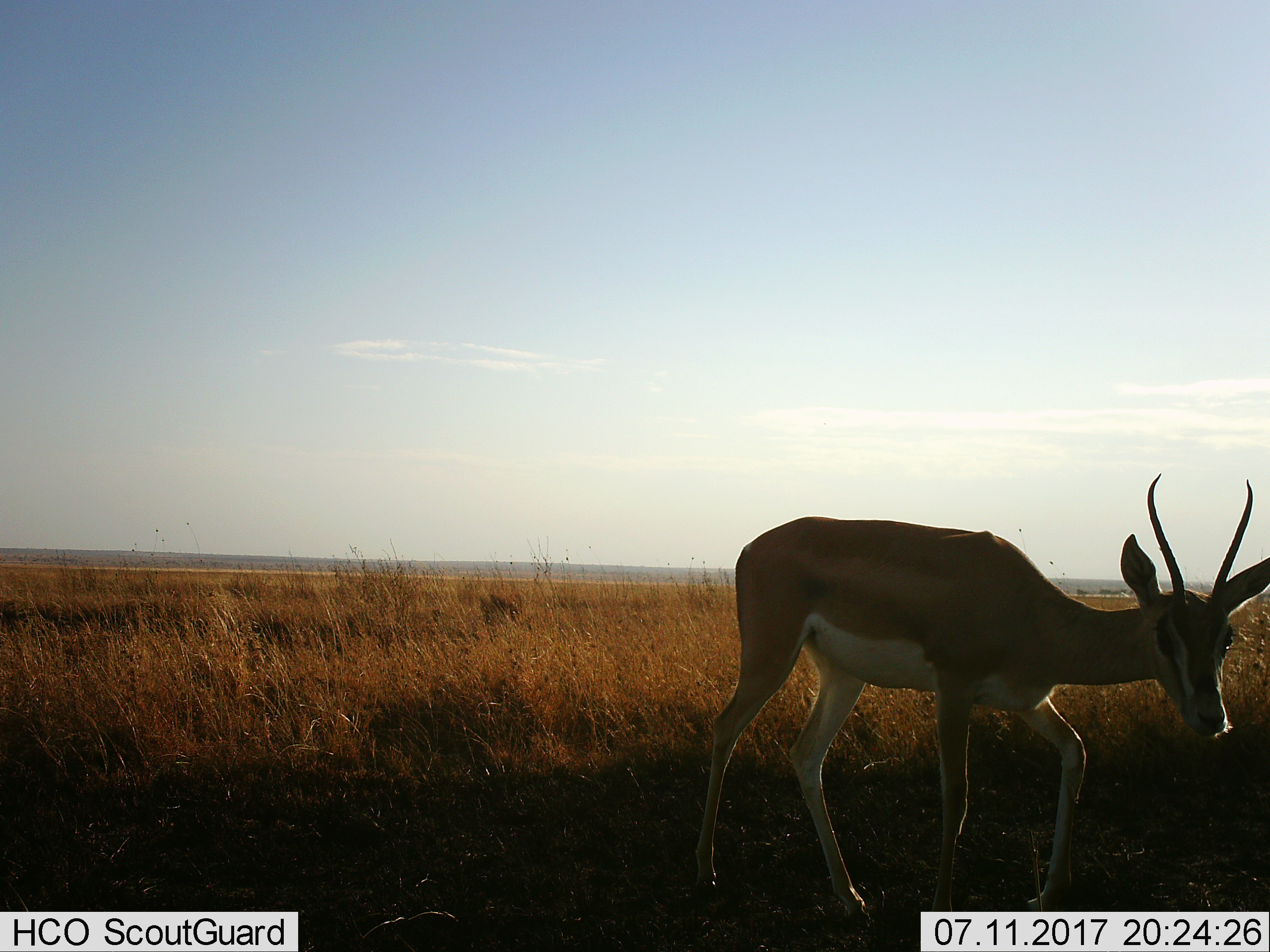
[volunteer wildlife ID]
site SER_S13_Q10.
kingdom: Animalia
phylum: Chordata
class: Mammalia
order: Artiodactyla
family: Bovidae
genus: Nanger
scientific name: Nanger granti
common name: grant's gazelle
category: gazellegrants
Gazellegrants (grant's gazelle) (Nanger granti), count 1. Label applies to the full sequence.